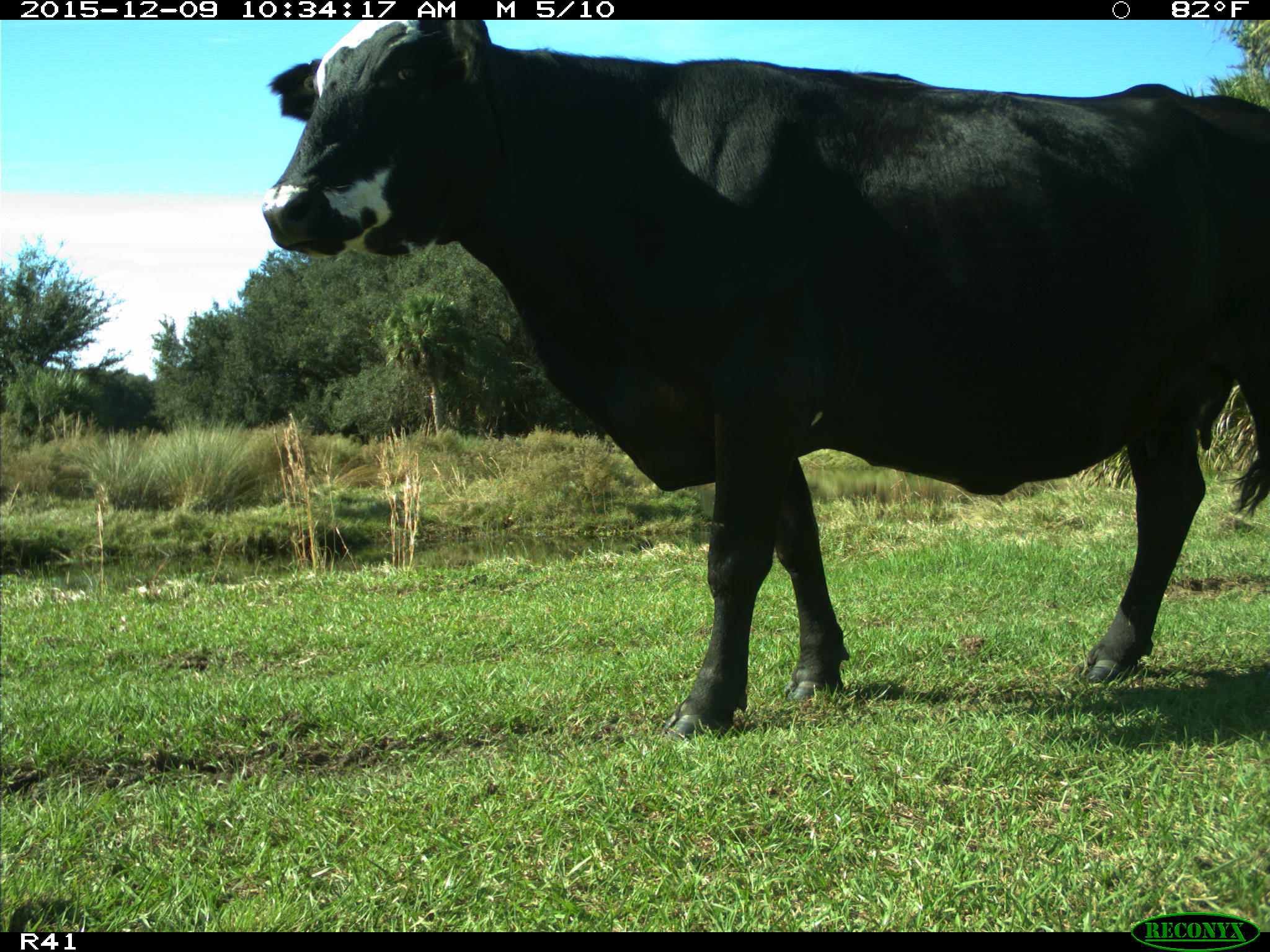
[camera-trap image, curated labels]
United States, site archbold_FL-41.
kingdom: Animalia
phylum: Chordata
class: Mammalia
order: Artiodactyla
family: Bovidae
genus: Bos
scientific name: Bos taurus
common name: domestic cow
Bos taurus (domestic cow).